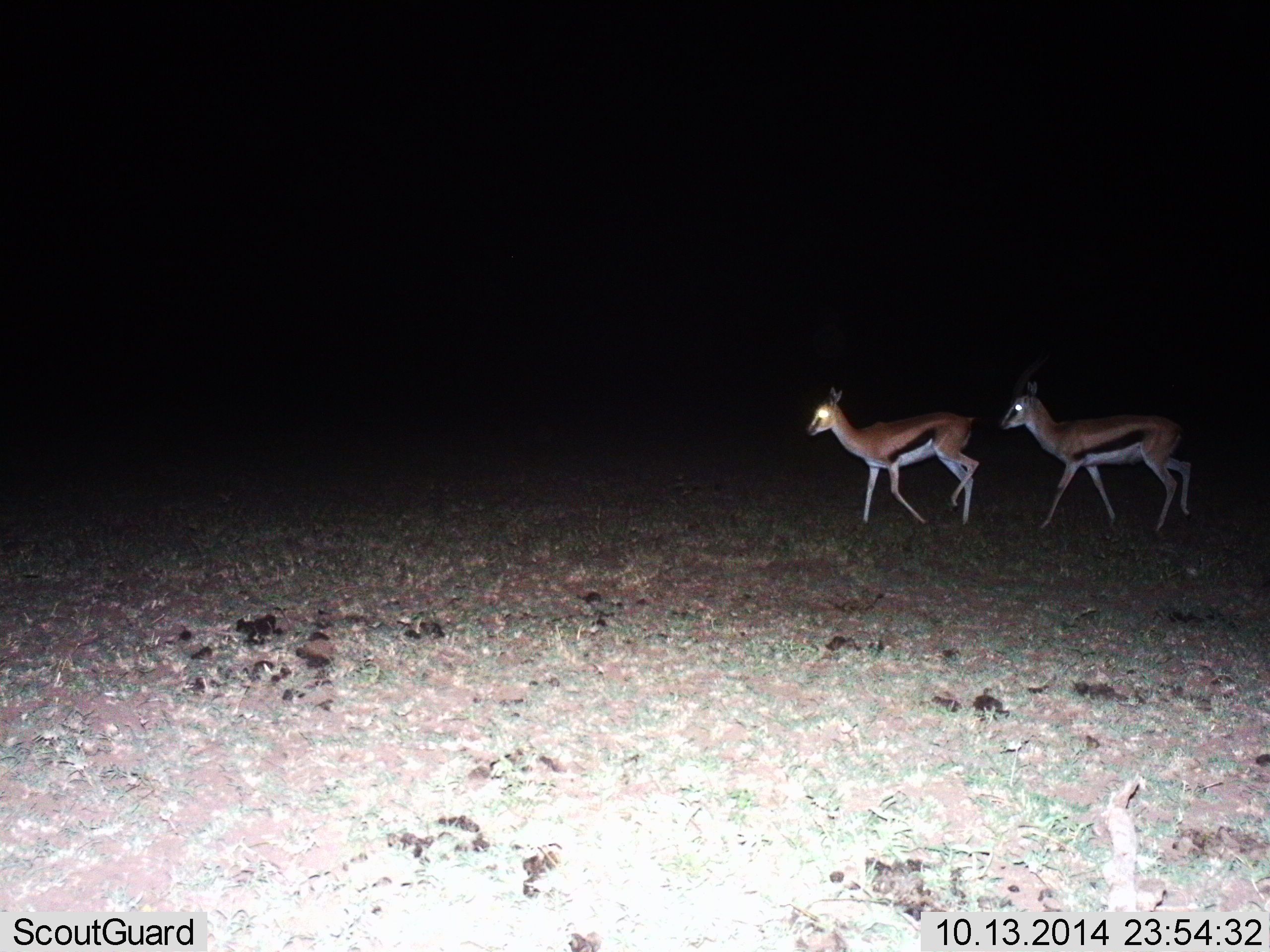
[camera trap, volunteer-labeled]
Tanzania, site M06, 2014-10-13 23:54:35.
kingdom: Animalia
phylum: Chordata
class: Mammalia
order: Artiodactyla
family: Bovidae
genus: Eudorcas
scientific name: Eudorcas thomsonii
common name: thomson's gazelle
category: gazellethomsons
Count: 2.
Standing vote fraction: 10%.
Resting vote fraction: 0%.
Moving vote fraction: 90%.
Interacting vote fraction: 0%.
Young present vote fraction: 0%.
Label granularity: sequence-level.